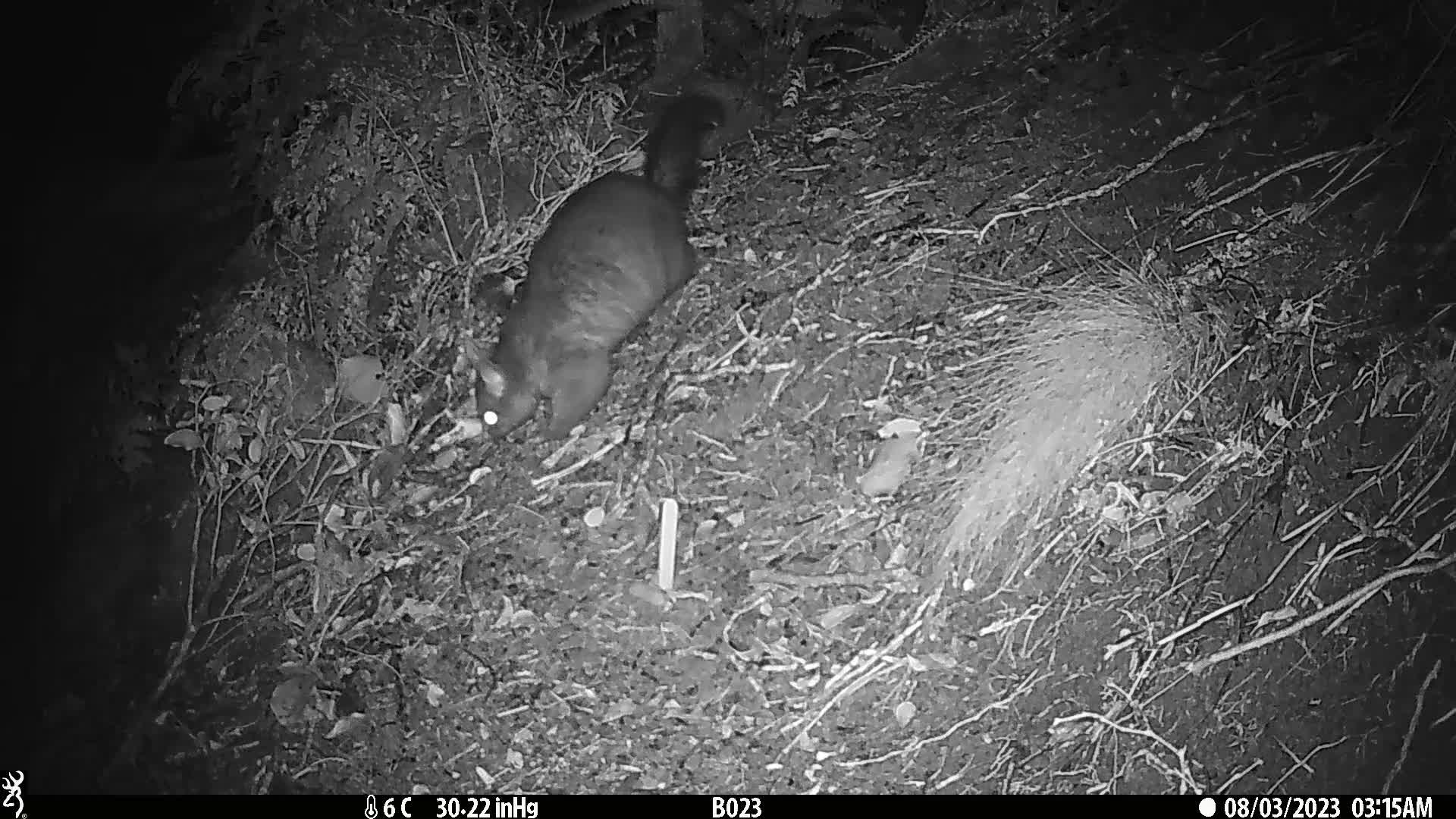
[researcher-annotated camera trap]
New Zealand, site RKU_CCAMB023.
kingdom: Animalia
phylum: Chordata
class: Mammalia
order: Diprotodontia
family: Phalangeridae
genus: Trichosurus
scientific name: Trichosurus vulpecula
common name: common brushtail possum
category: possum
Possum (common brushtail possum) (Trichosurus vulpecula).